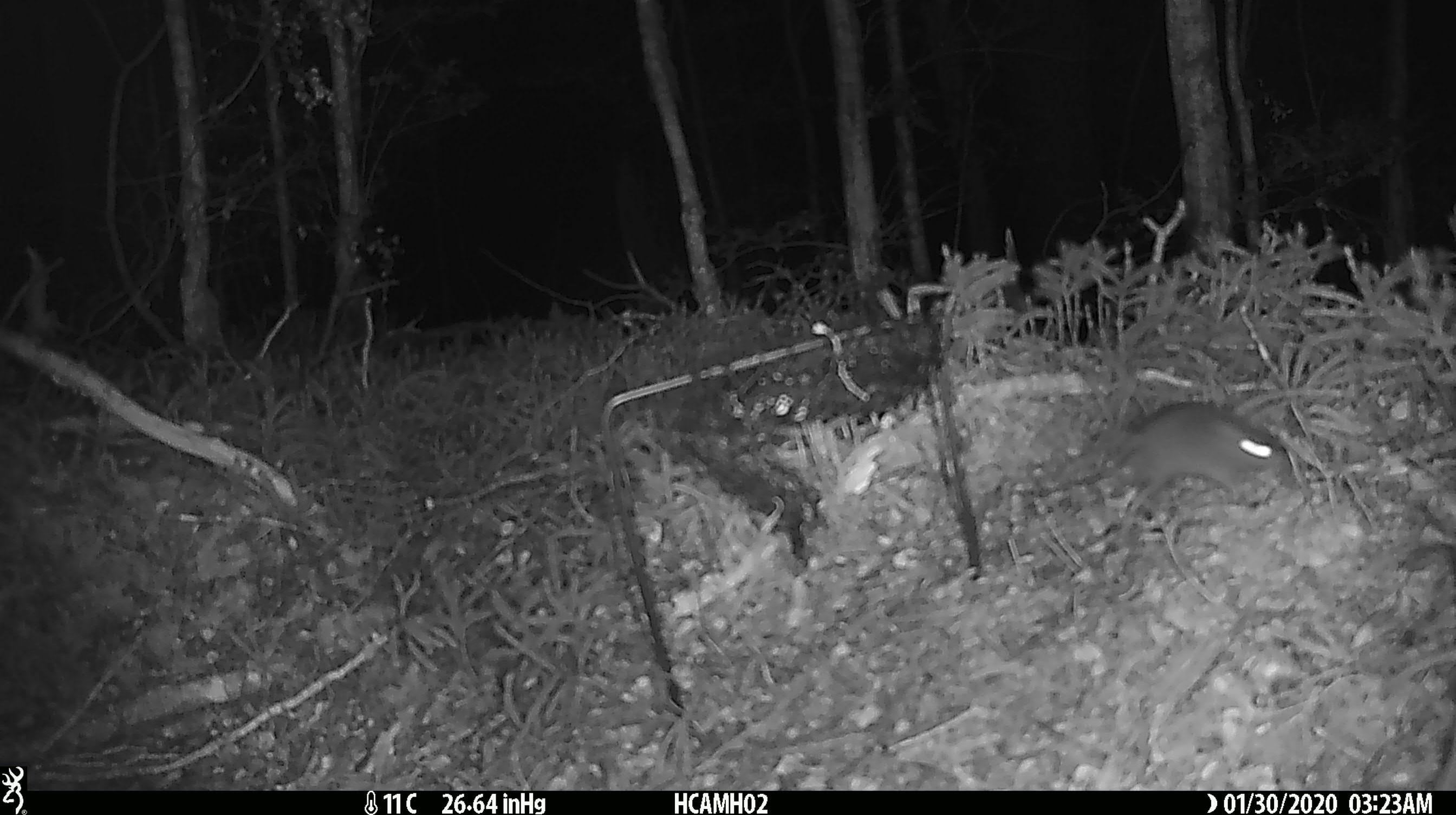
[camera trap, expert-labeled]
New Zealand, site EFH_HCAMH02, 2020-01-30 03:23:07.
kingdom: Animalia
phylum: Chordata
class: Mammalia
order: Rodentia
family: Muridae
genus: Mus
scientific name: Mus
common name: mouse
Mouse (Mus).